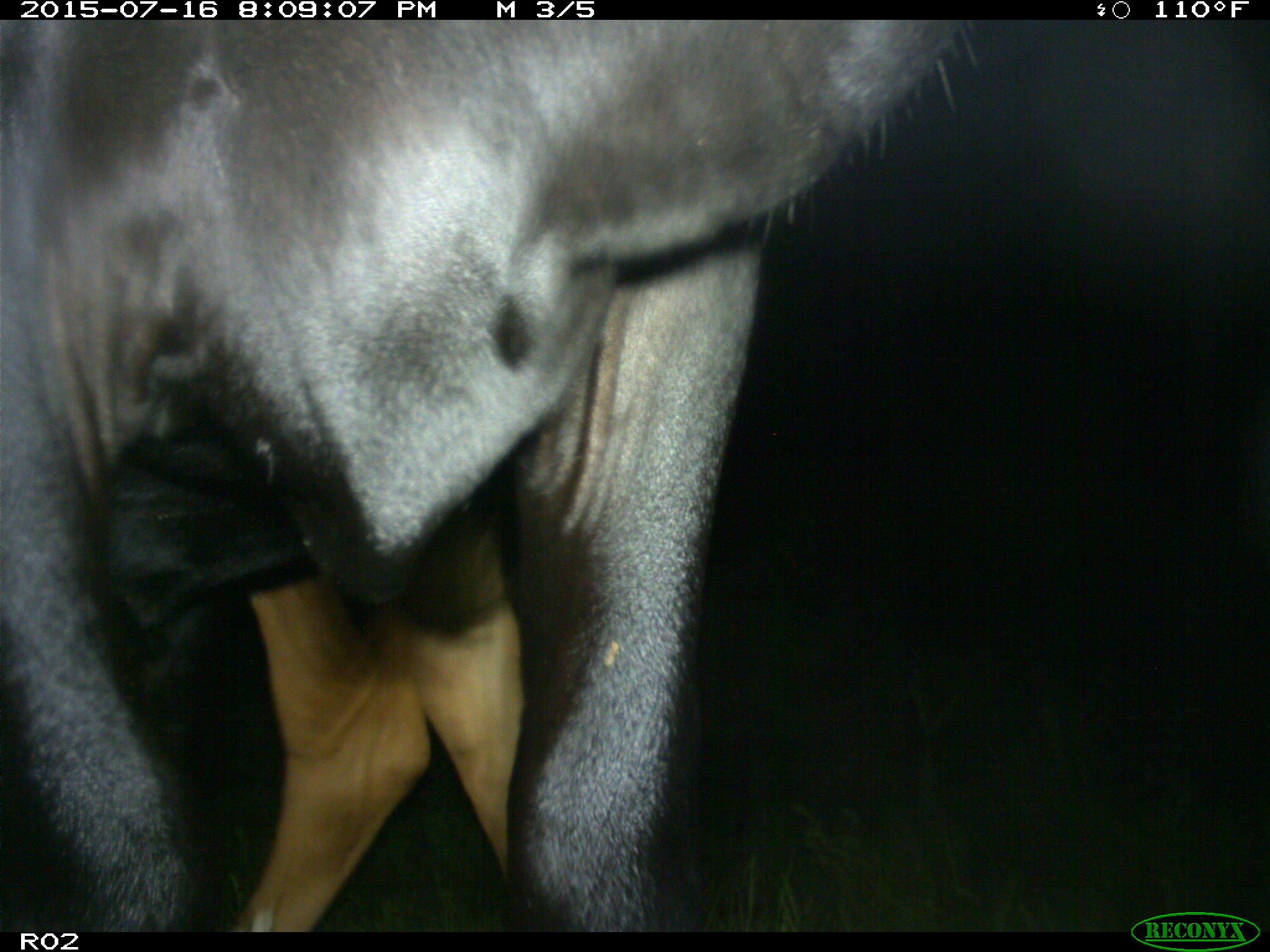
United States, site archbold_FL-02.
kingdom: Animalia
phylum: Chordata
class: Mammalia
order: Artiodactyla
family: Bovidae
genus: Bos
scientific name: Bos taurus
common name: domestic cow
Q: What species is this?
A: Bos taurus (domestic cow).